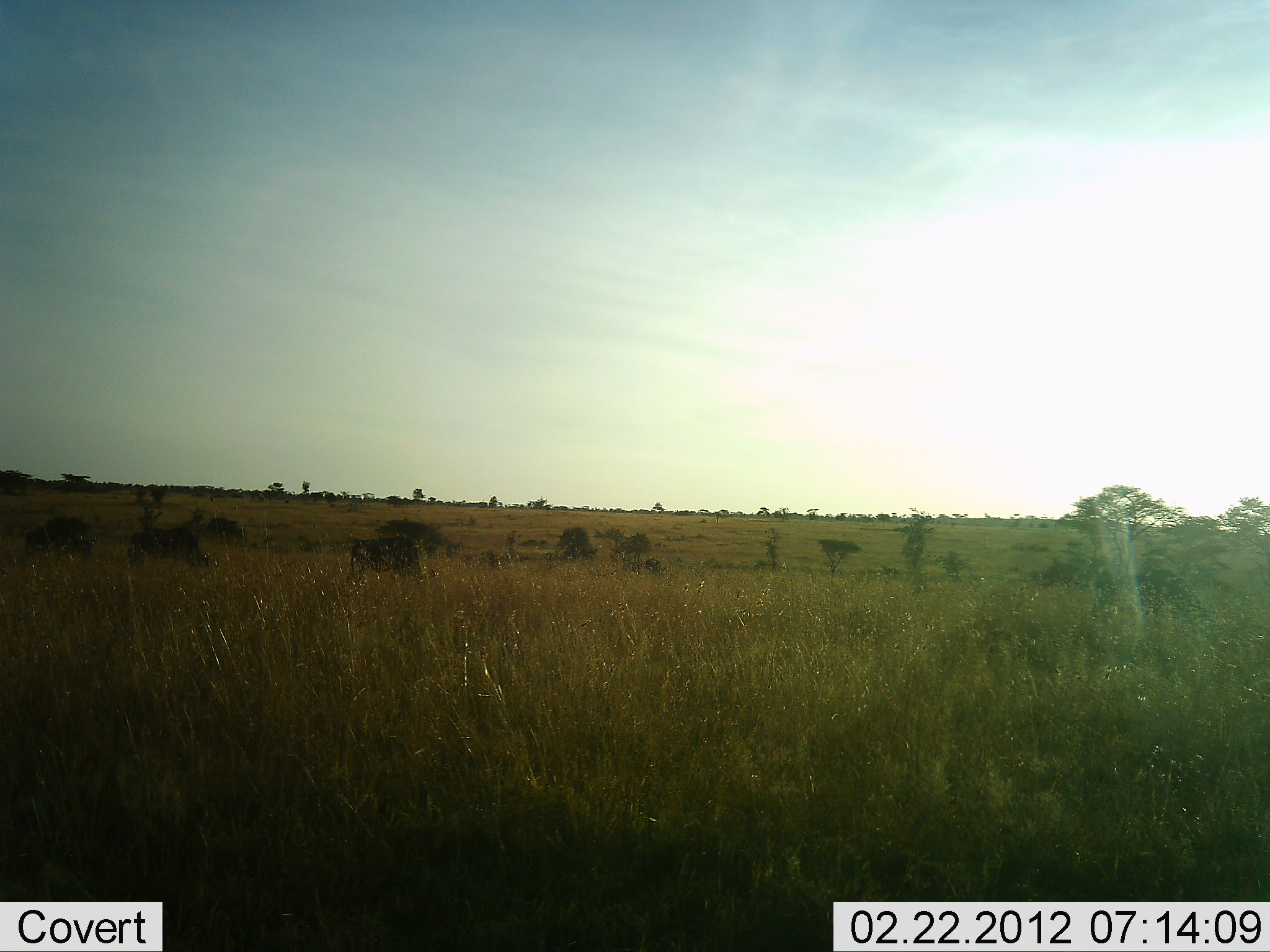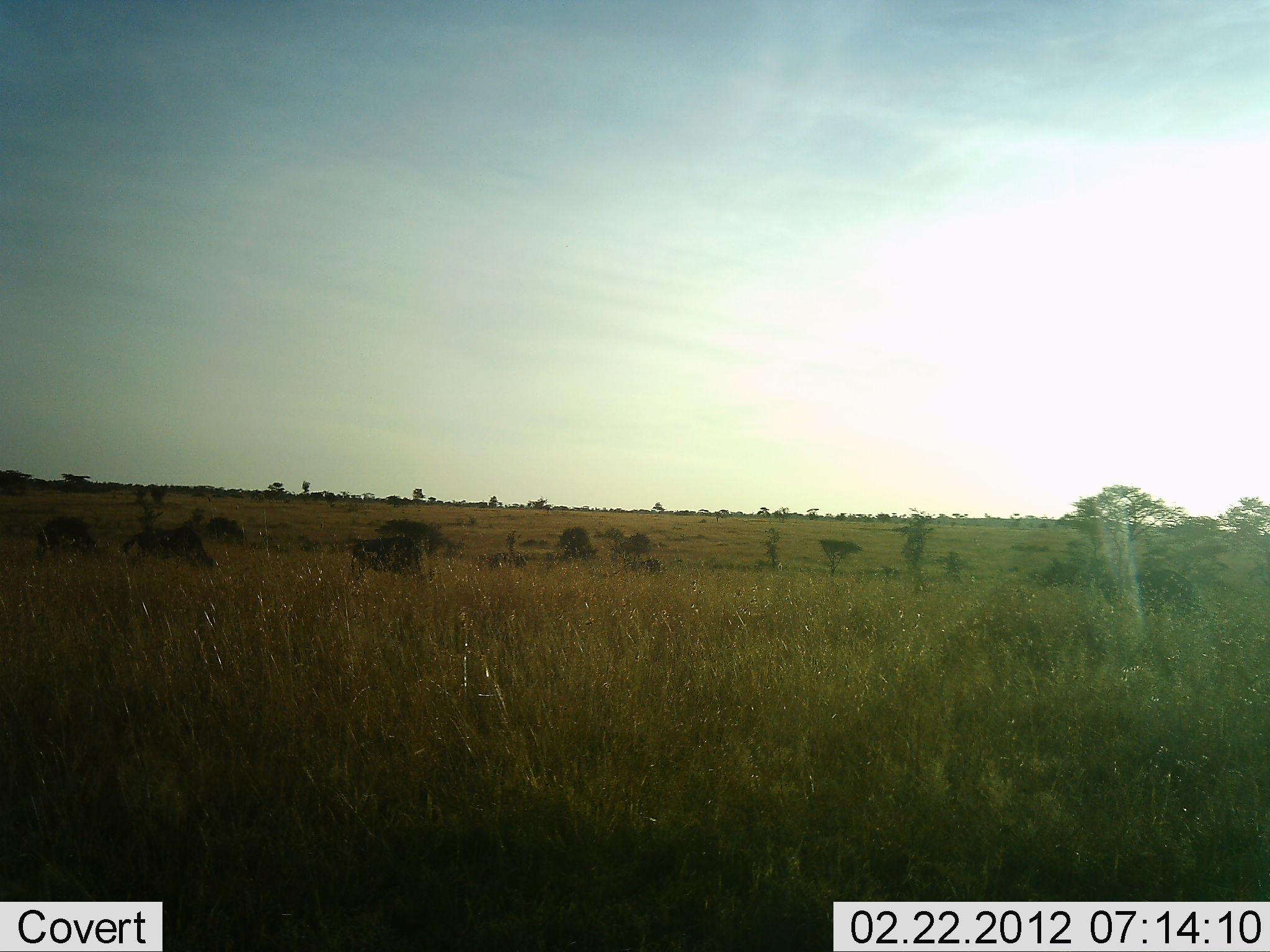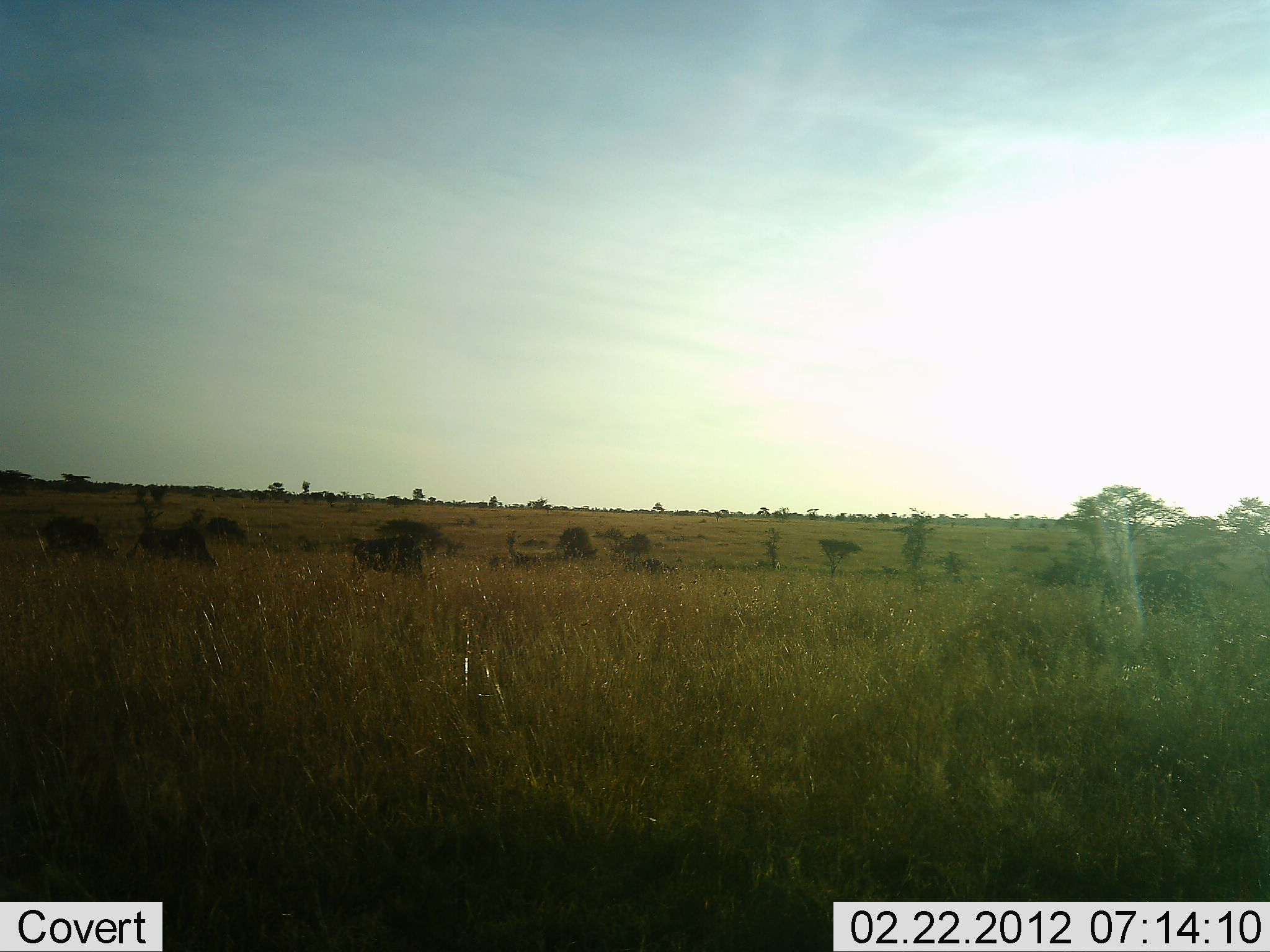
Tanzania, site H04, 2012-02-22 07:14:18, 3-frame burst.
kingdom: Animalia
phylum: Chordata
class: Mammalia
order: Artiodactyla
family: Bovidae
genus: Connochaetes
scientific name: Connochaetes taurinus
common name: blue wildebeest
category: wildebeest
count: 5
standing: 5%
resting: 0%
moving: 25%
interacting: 0%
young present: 0%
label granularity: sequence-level